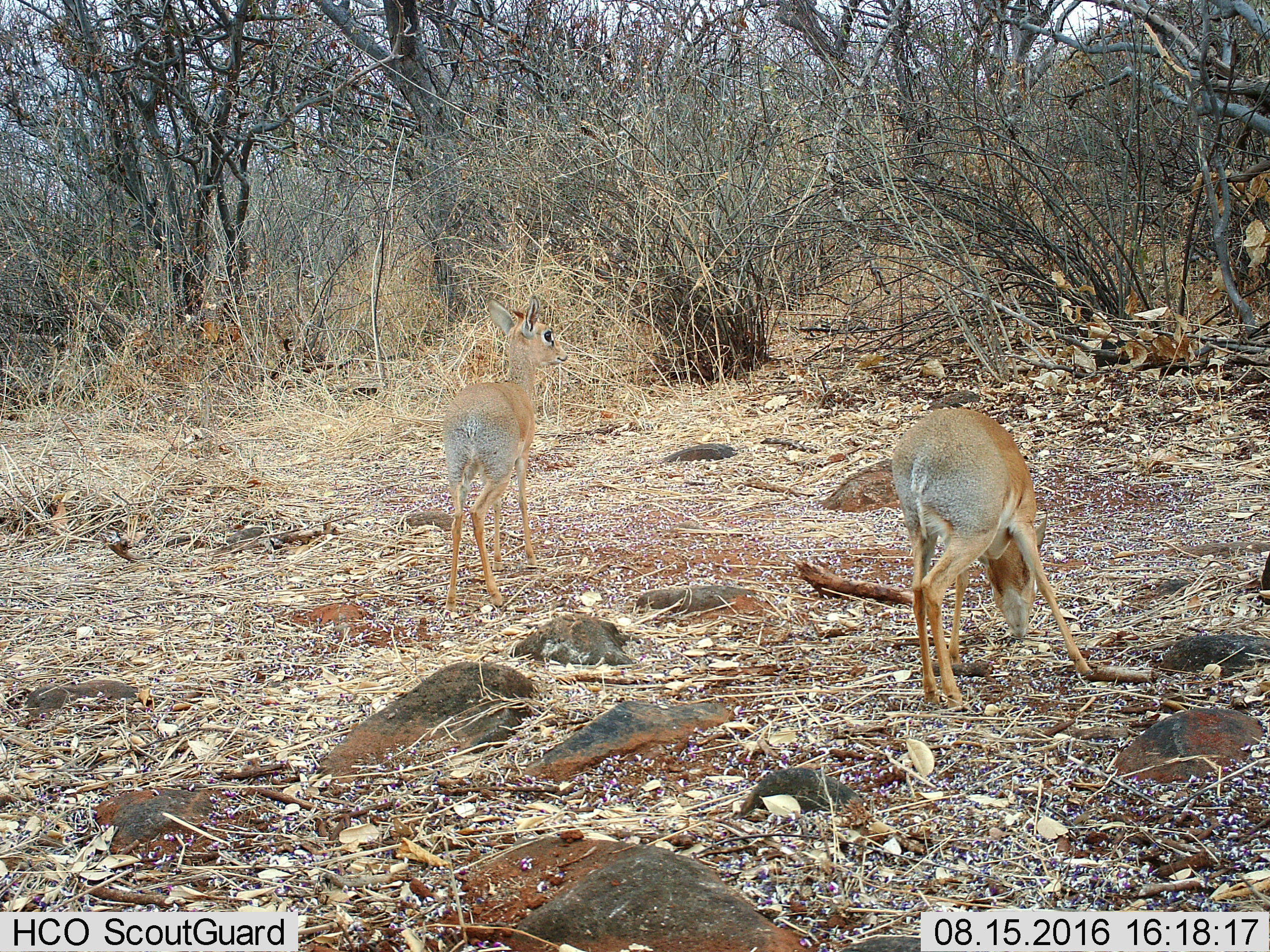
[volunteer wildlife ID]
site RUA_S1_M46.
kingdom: Animalia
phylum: Chordata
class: Mammalia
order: Artiodactyla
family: Bovidae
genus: Madoqua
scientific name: Madoqua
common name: dik-dik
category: dikdik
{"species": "dikdik (dik-dik) (Madoqua)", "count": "2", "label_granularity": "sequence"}